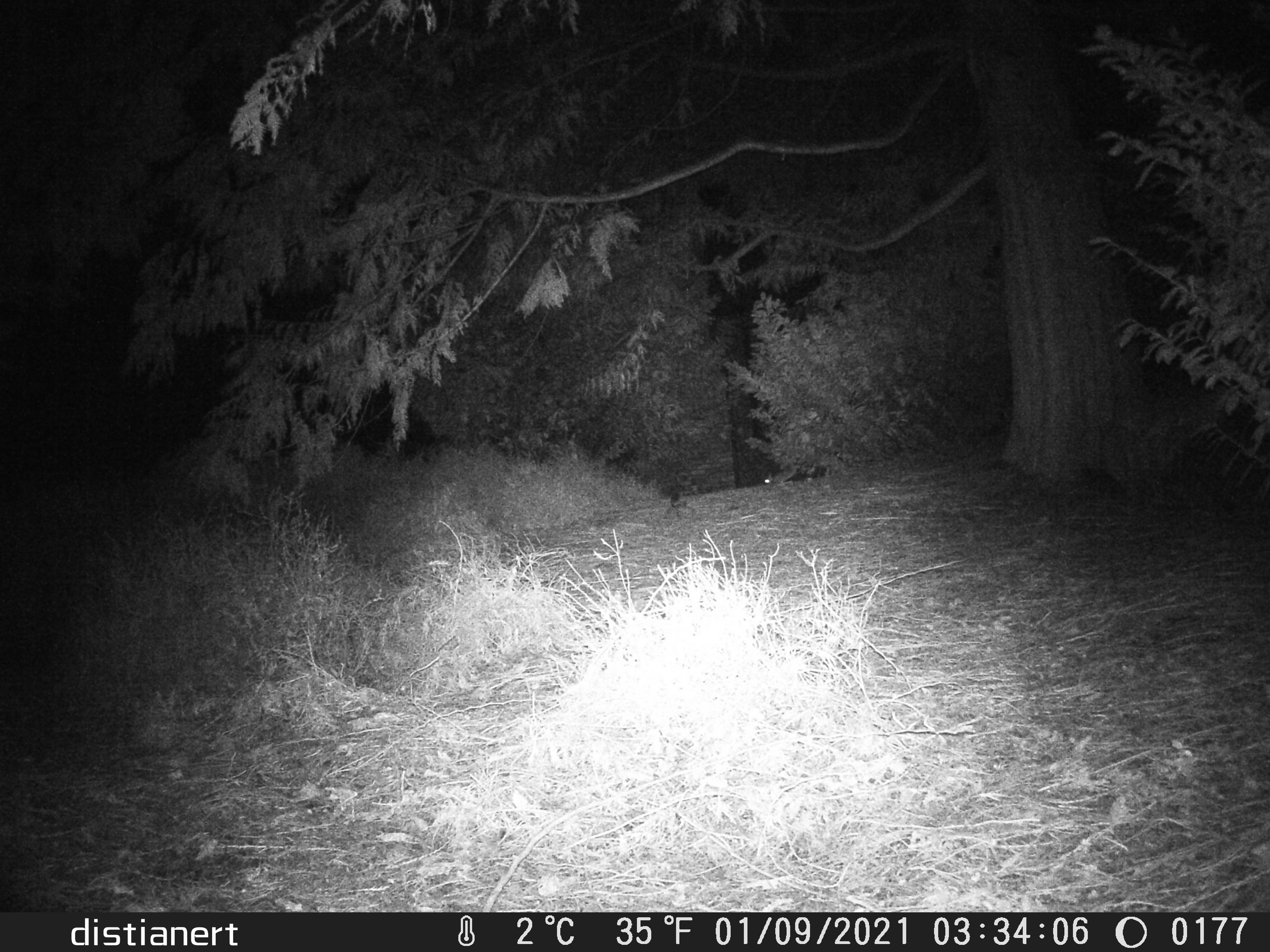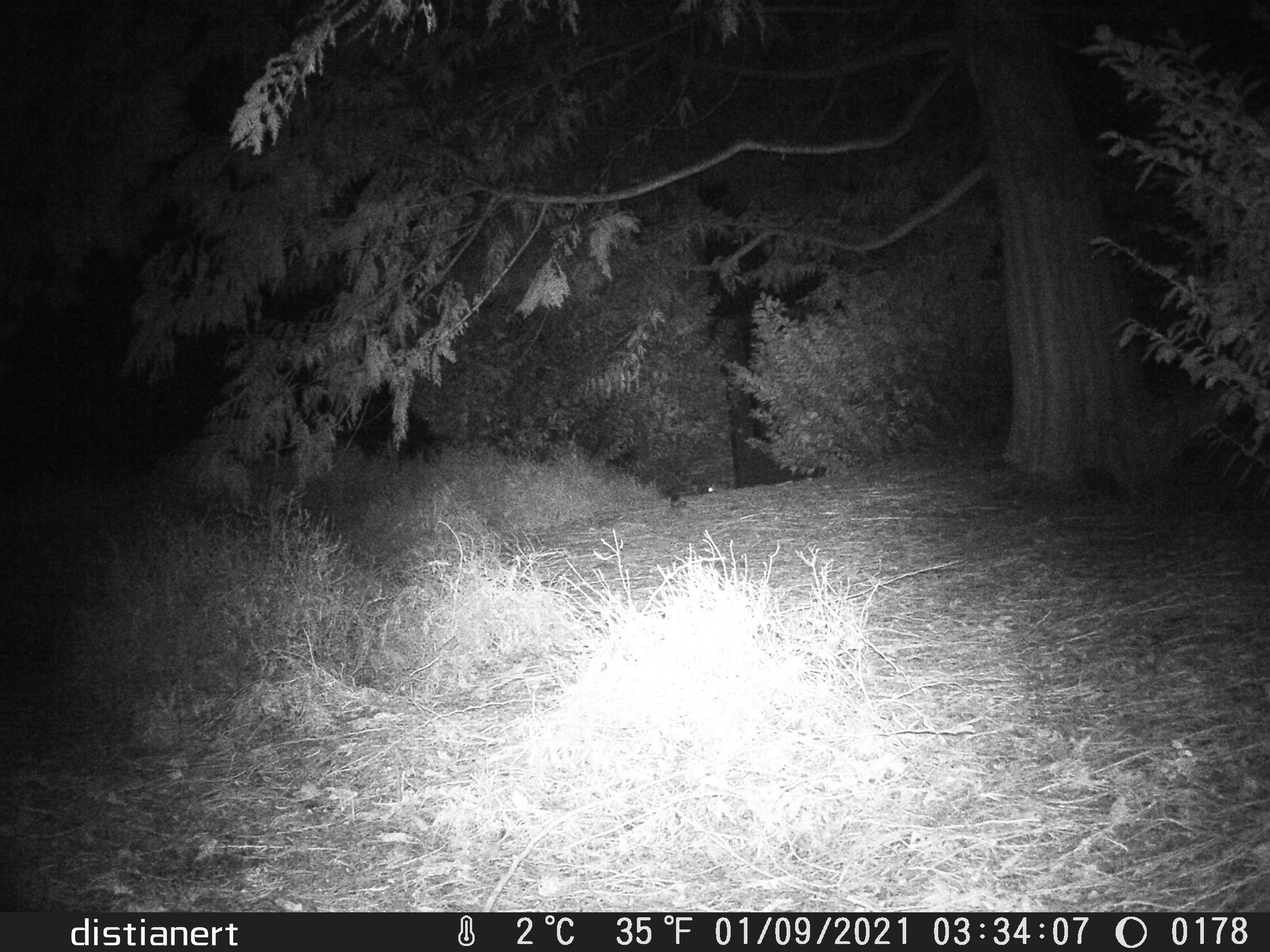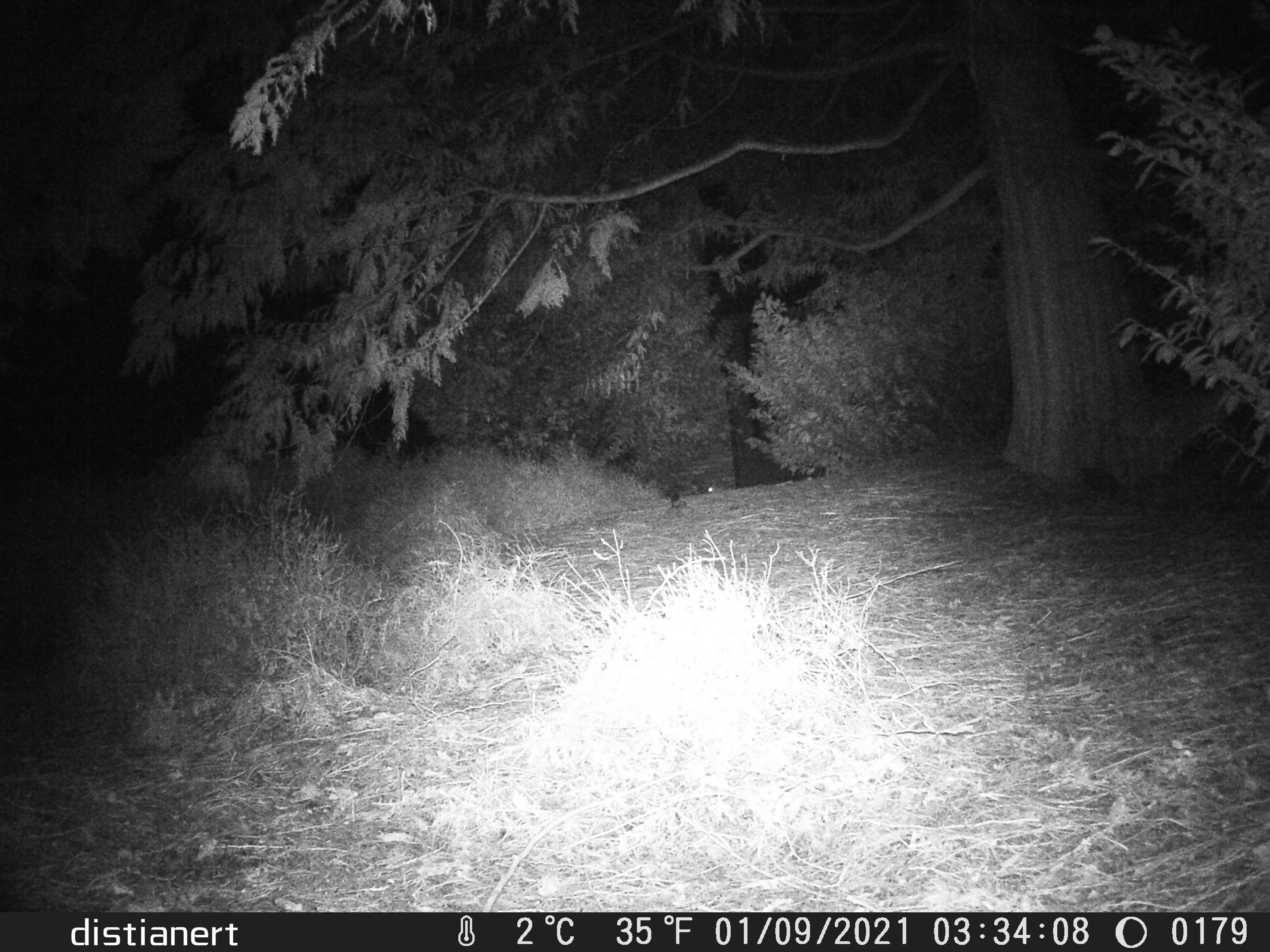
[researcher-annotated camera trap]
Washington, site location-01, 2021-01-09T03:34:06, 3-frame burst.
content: unidentified animal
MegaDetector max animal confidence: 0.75